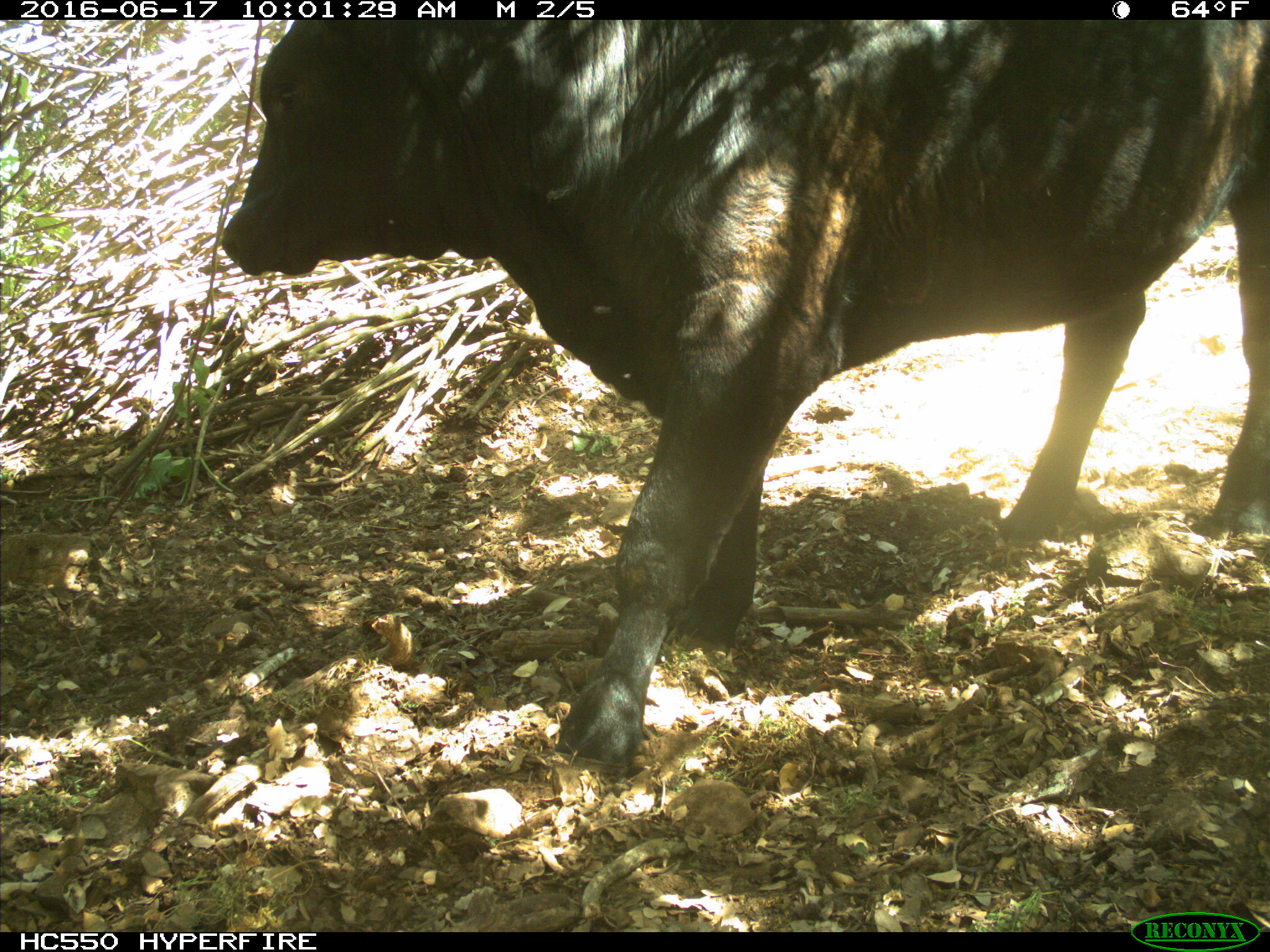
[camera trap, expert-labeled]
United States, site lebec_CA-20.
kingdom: Animalia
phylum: Chordata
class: Mammalia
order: Artiodactyla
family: Bovidae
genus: Bos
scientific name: Bos taurus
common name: domestic cow